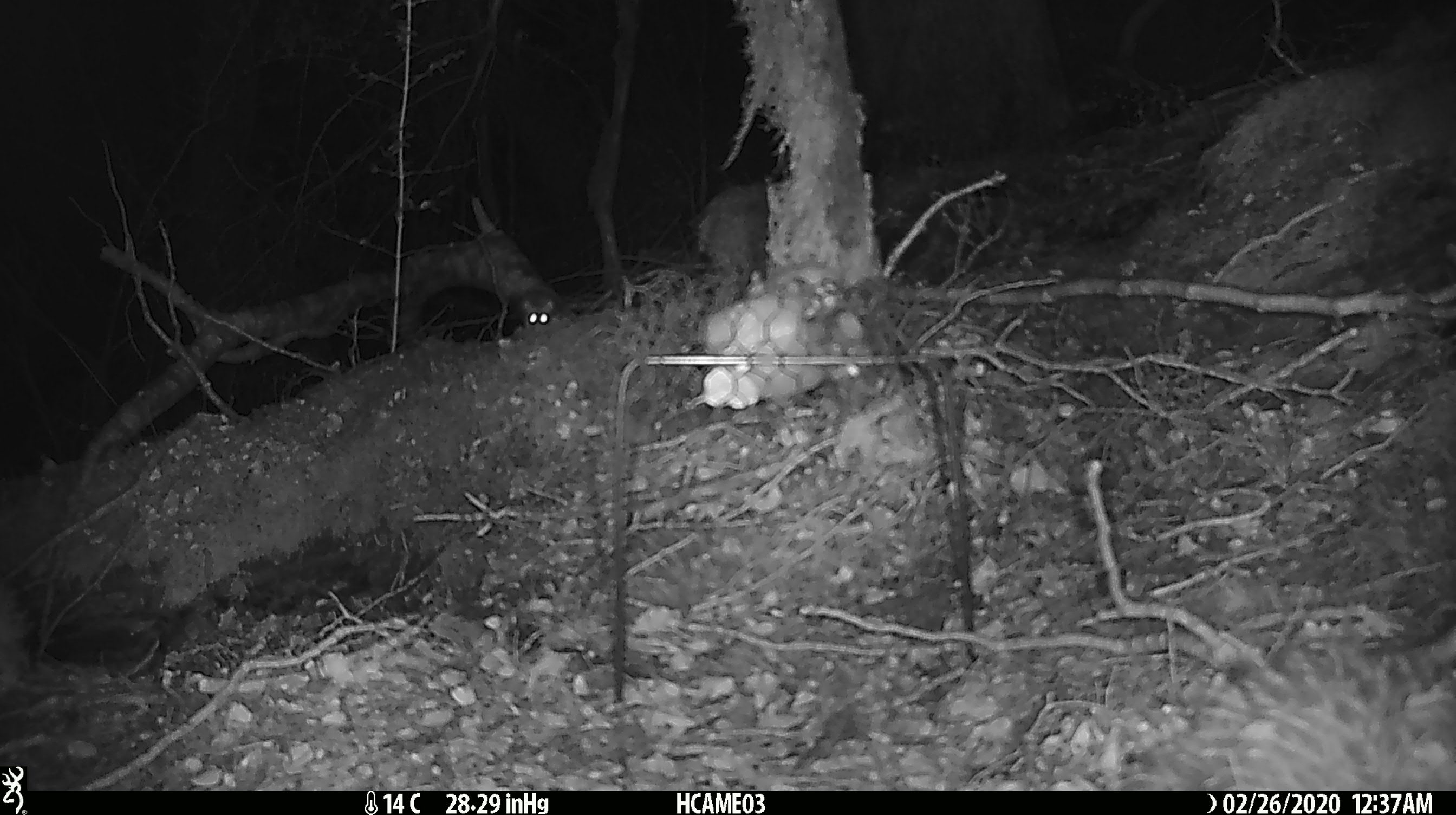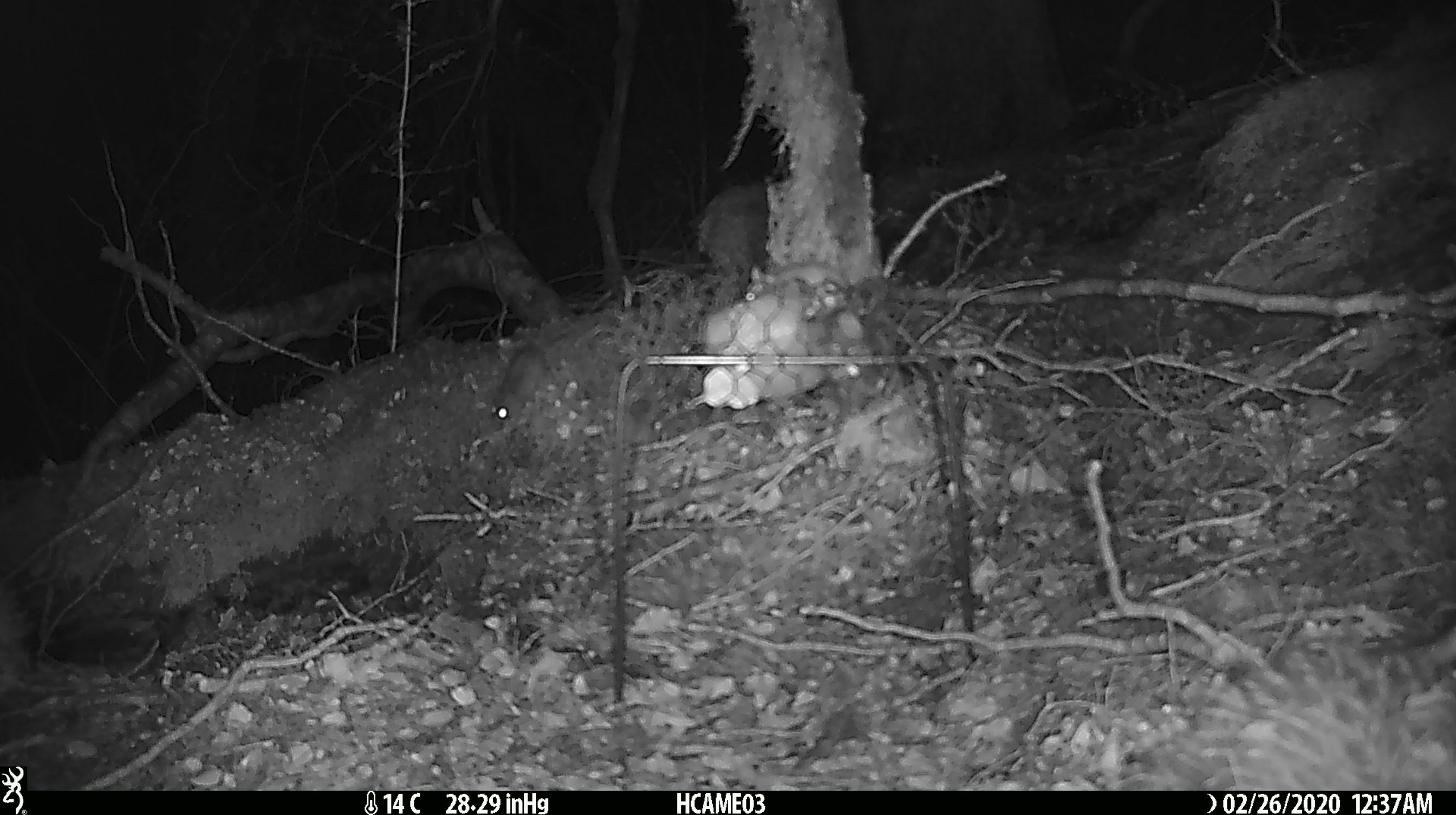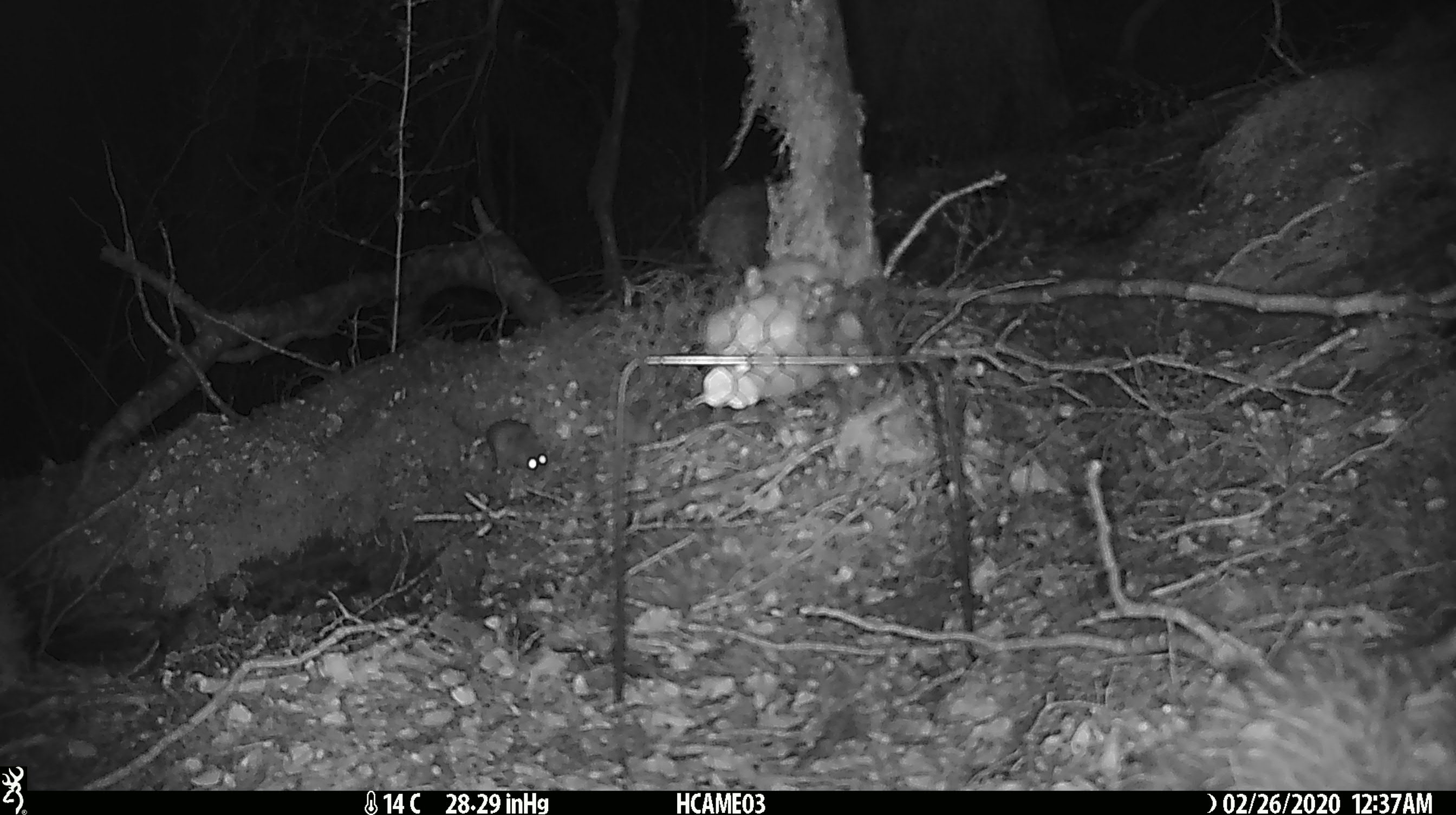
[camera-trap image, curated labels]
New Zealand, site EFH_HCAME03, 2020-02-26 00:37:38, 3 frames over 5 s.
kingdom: Animalia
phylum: Chordata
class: Mammalia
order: Rodentia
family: Muridae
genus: Mus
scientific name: Mus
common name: mouse